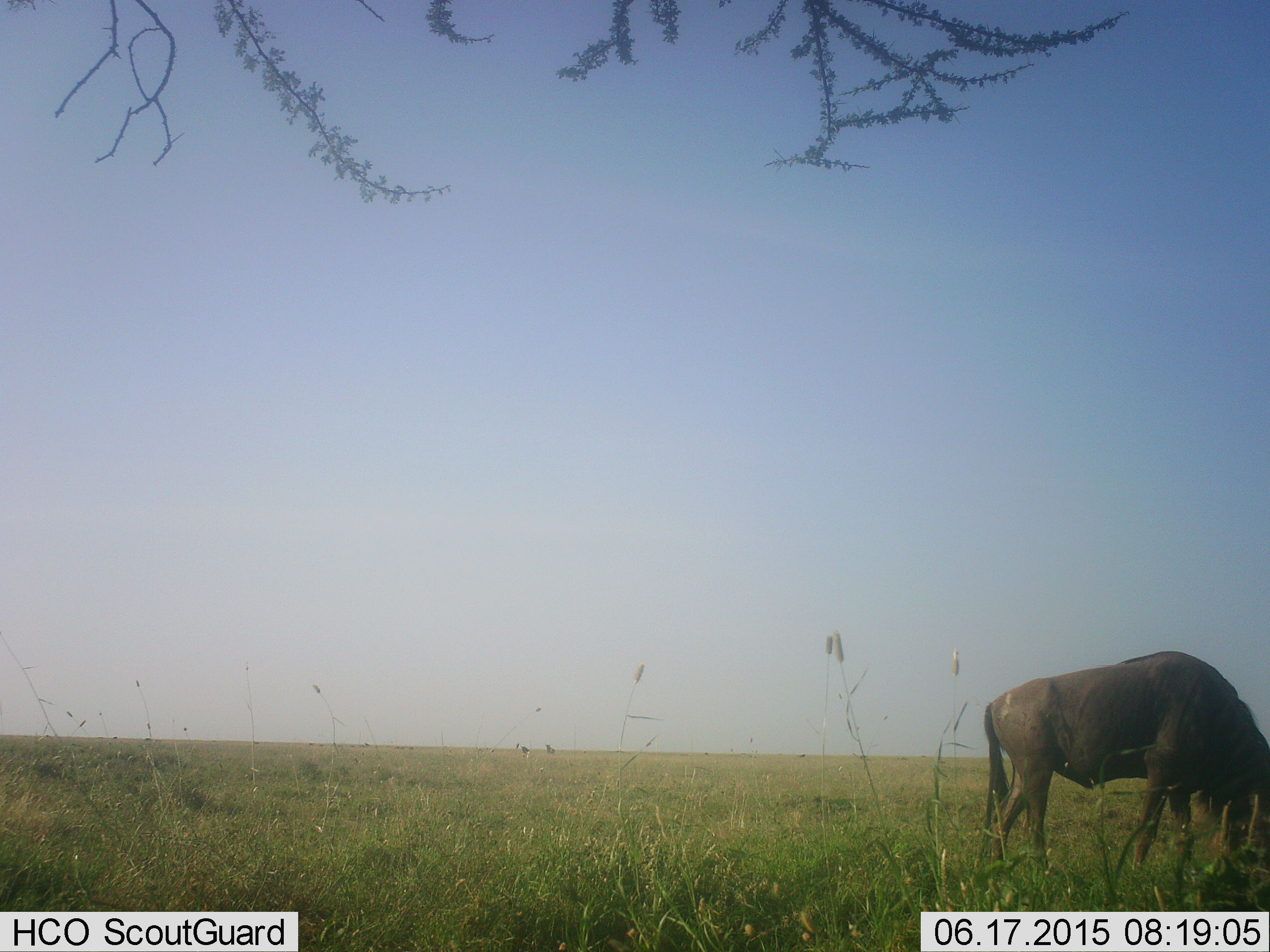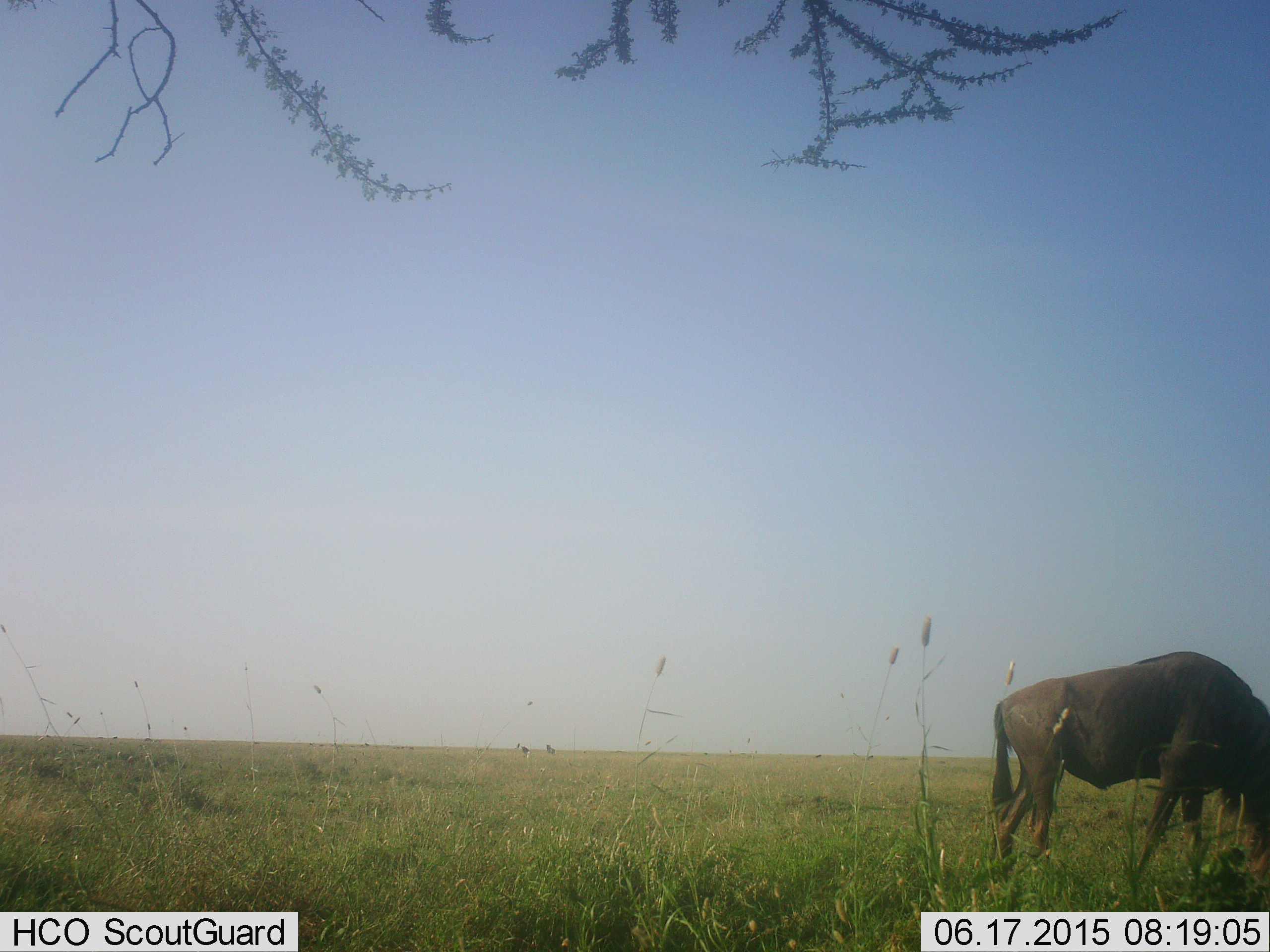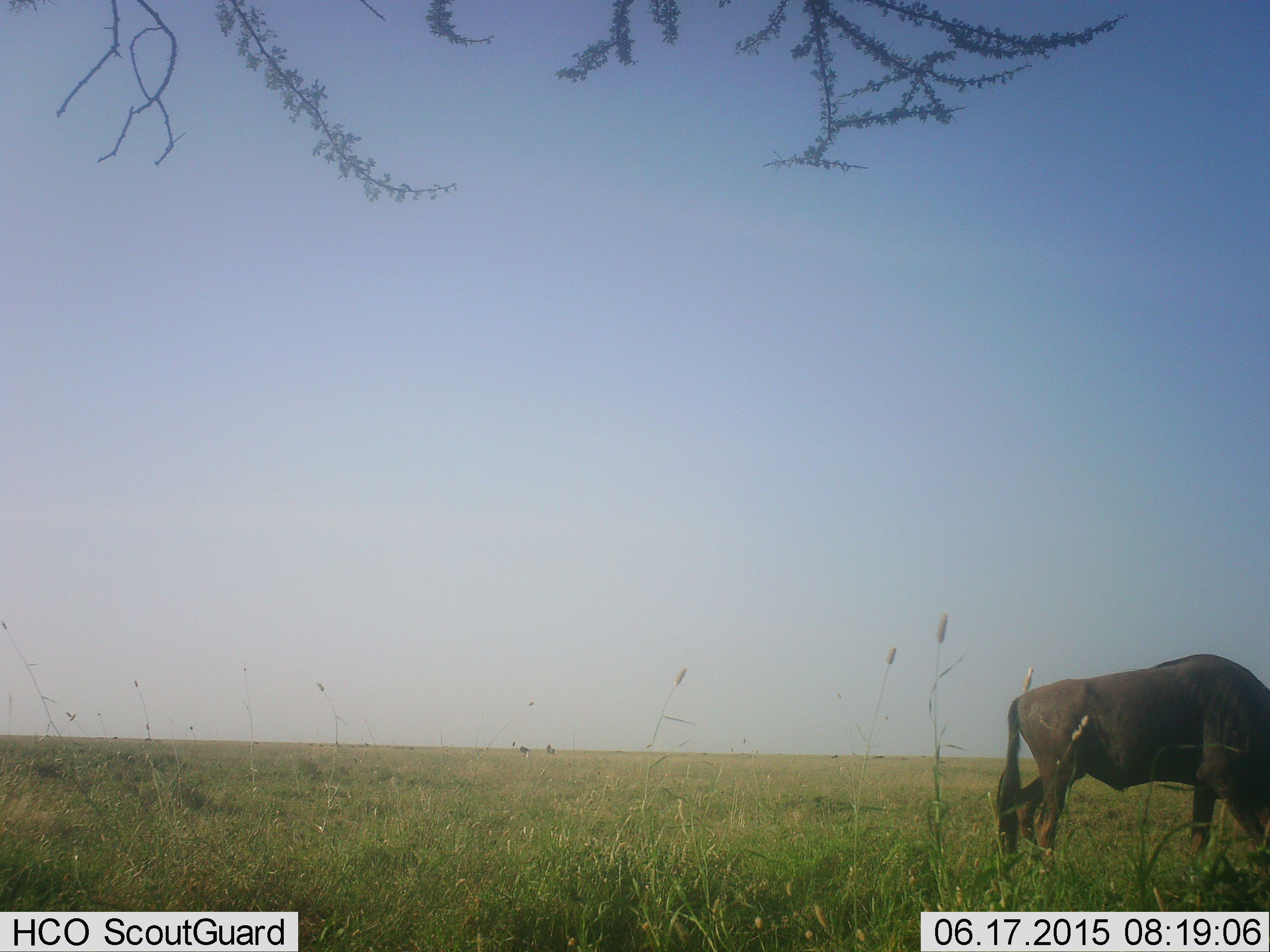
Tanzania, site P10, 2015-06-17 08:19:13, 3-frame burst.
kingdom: Animalia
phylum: Chordata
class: Mammalia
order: Artiodactyla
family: Bovidae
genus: Connochaetes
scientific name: Connochaetes taurinus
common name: blue wildebeest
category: wildebeest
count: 1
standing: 0%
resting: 0%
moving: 9%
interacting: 0%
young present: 0%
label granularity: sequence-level